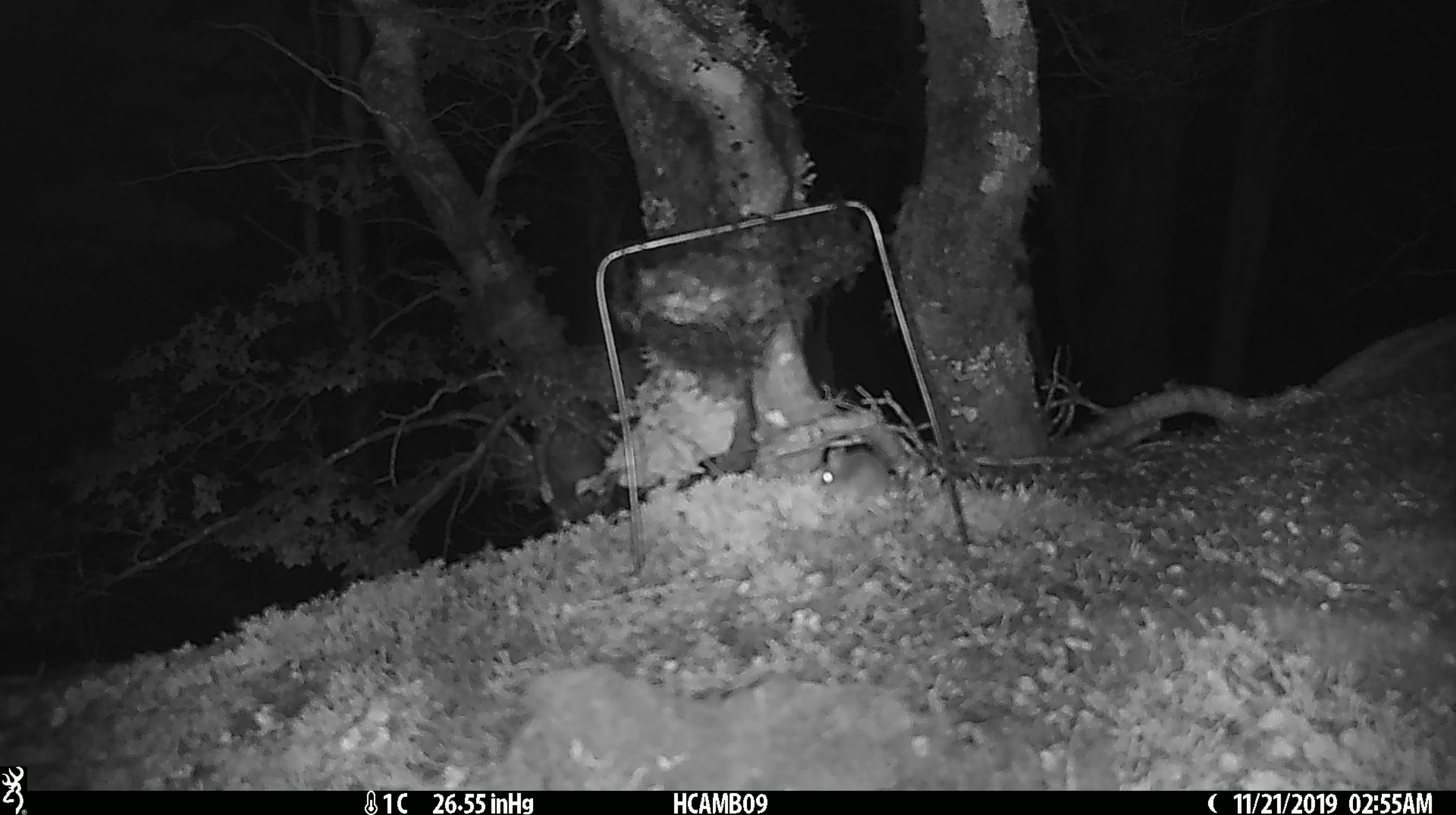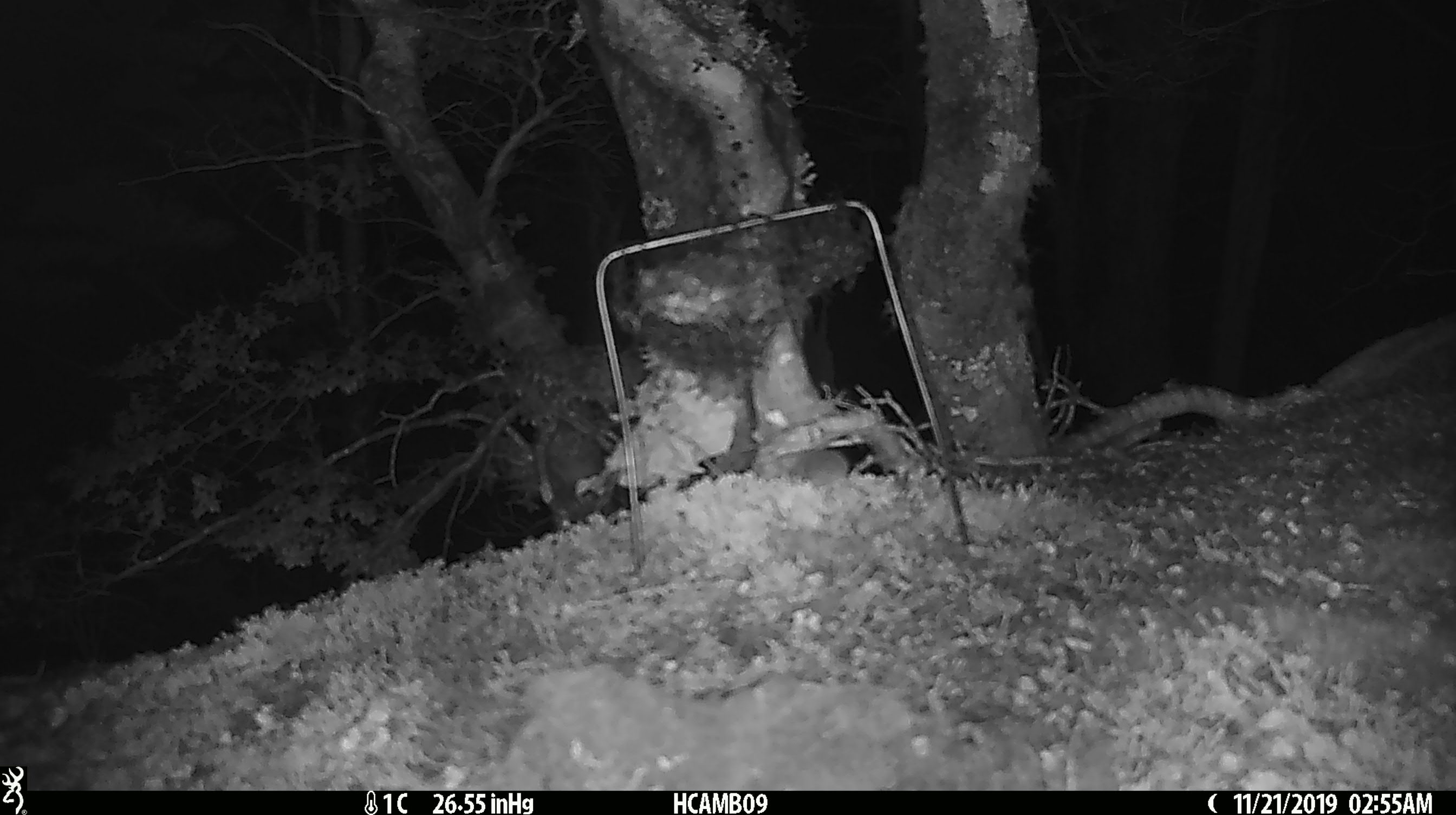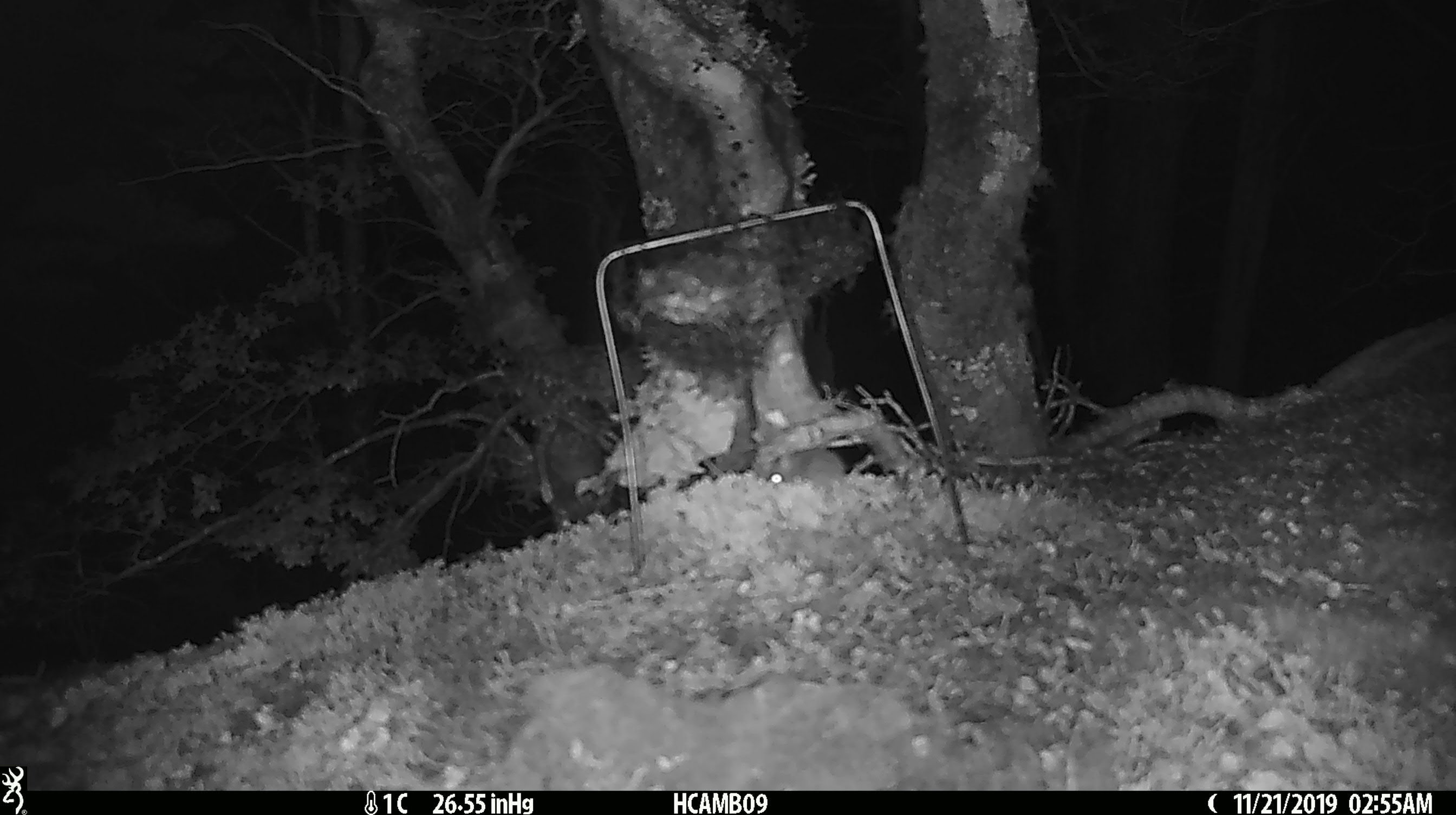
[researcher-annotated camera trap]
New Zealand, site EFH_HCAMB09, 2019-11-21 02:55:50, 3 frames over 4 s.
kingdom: Animalia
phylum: Chordata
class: Mammalia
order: Rodentia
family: Muridae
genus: Mus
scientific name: Mus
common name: mouse